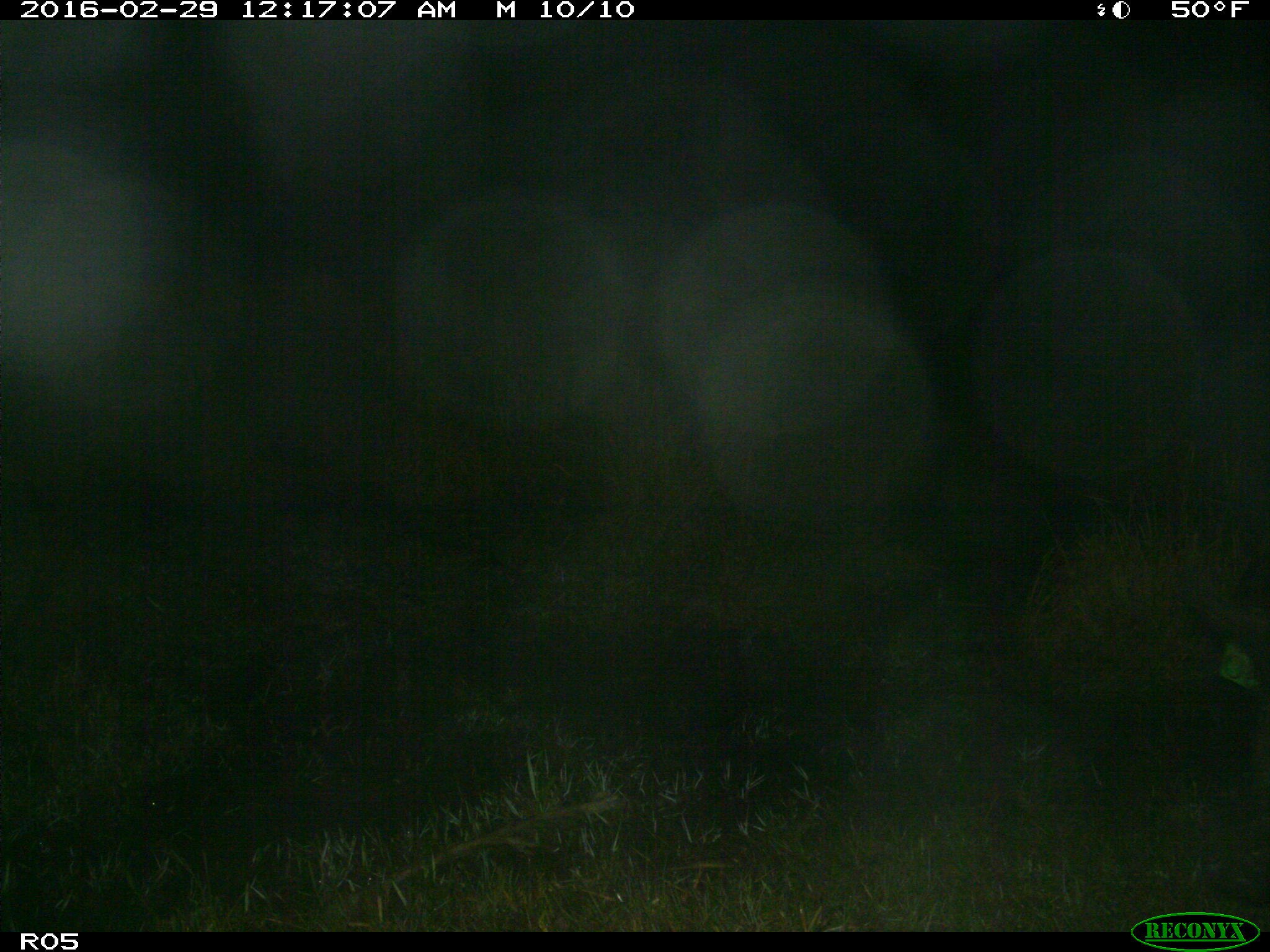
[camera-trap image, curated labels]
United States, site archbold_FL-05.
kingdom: Animalia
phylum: Chordata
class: Mammalia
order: Artiodactyla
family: Suidae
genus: Sus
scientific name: Sus scrofa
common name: wild boar